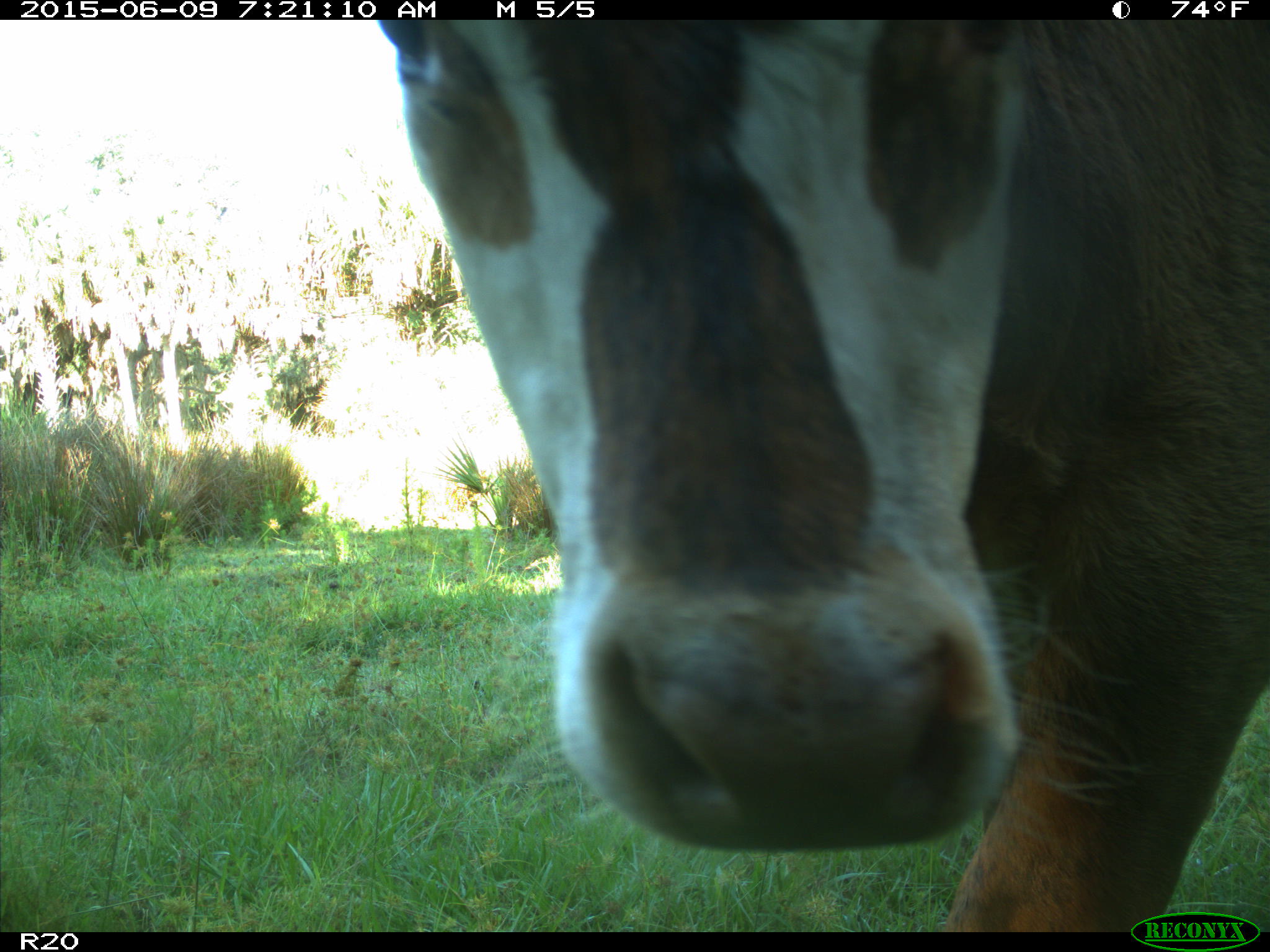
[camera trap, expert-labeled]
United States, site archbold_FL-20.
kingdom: Animalia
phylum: Chordata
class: Mammalia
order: Artiodactyla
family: Bovidae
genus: Bos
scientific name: Bos taurus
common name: domestic cow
Bos taurus (domestic cow).